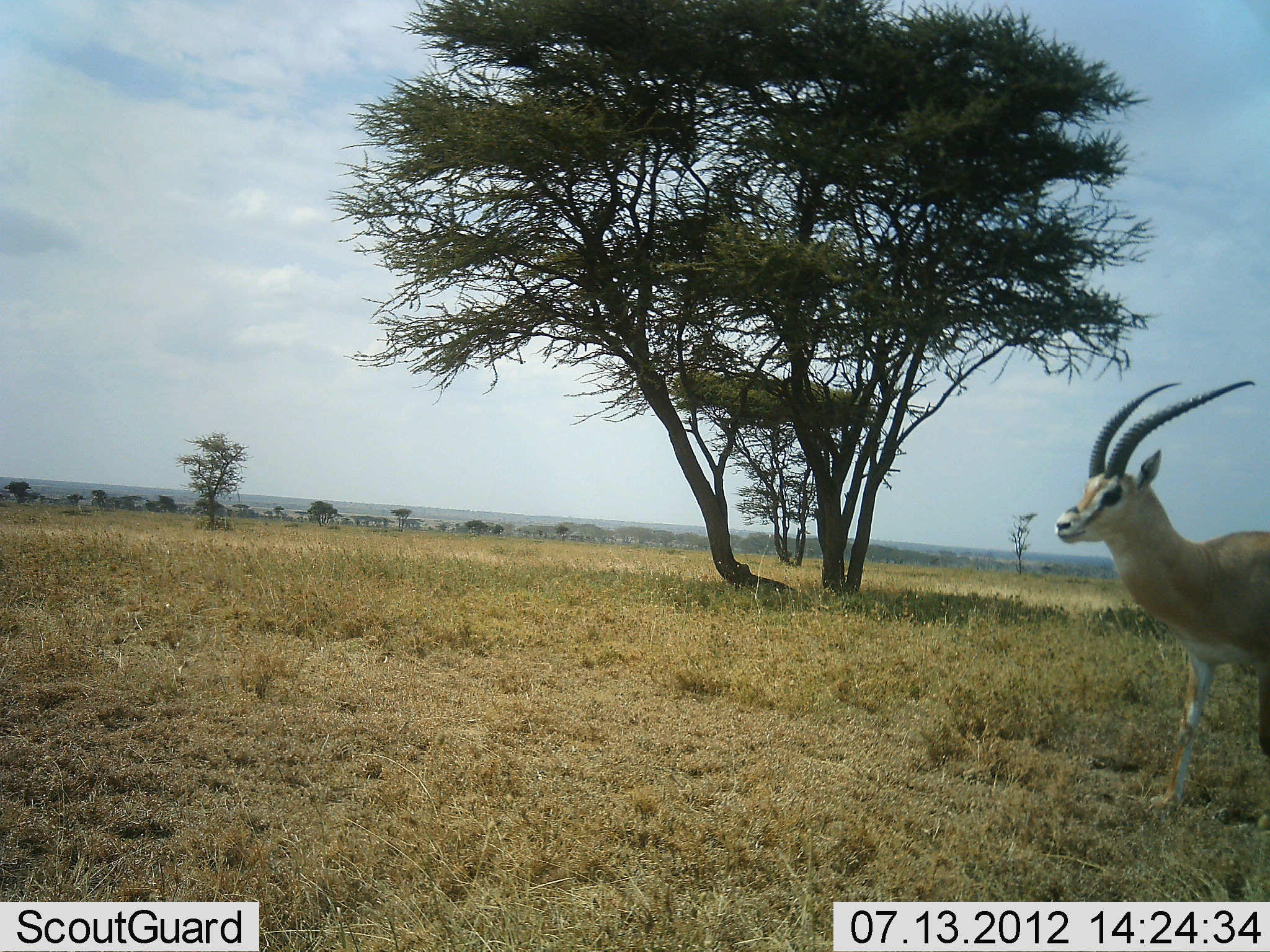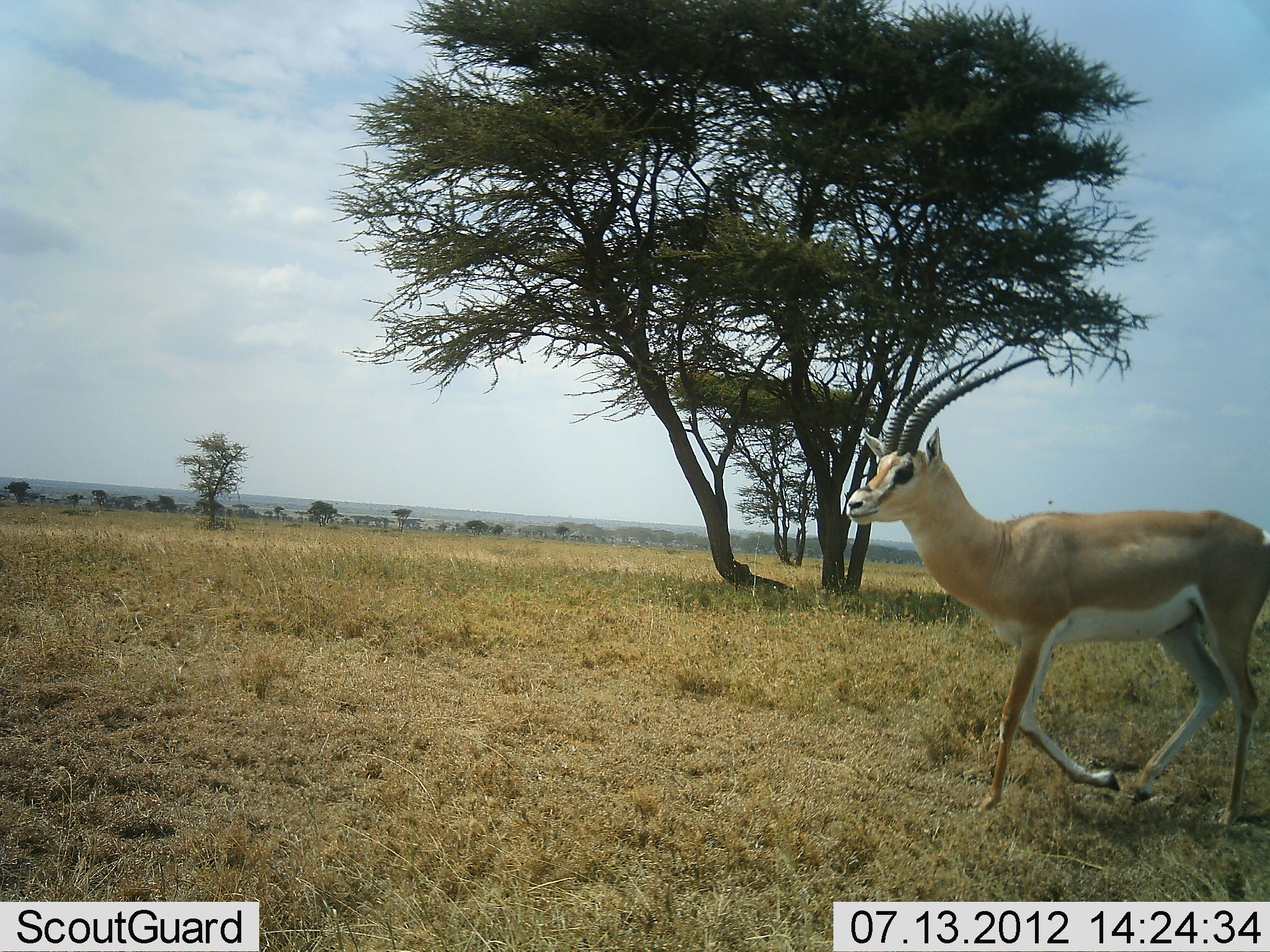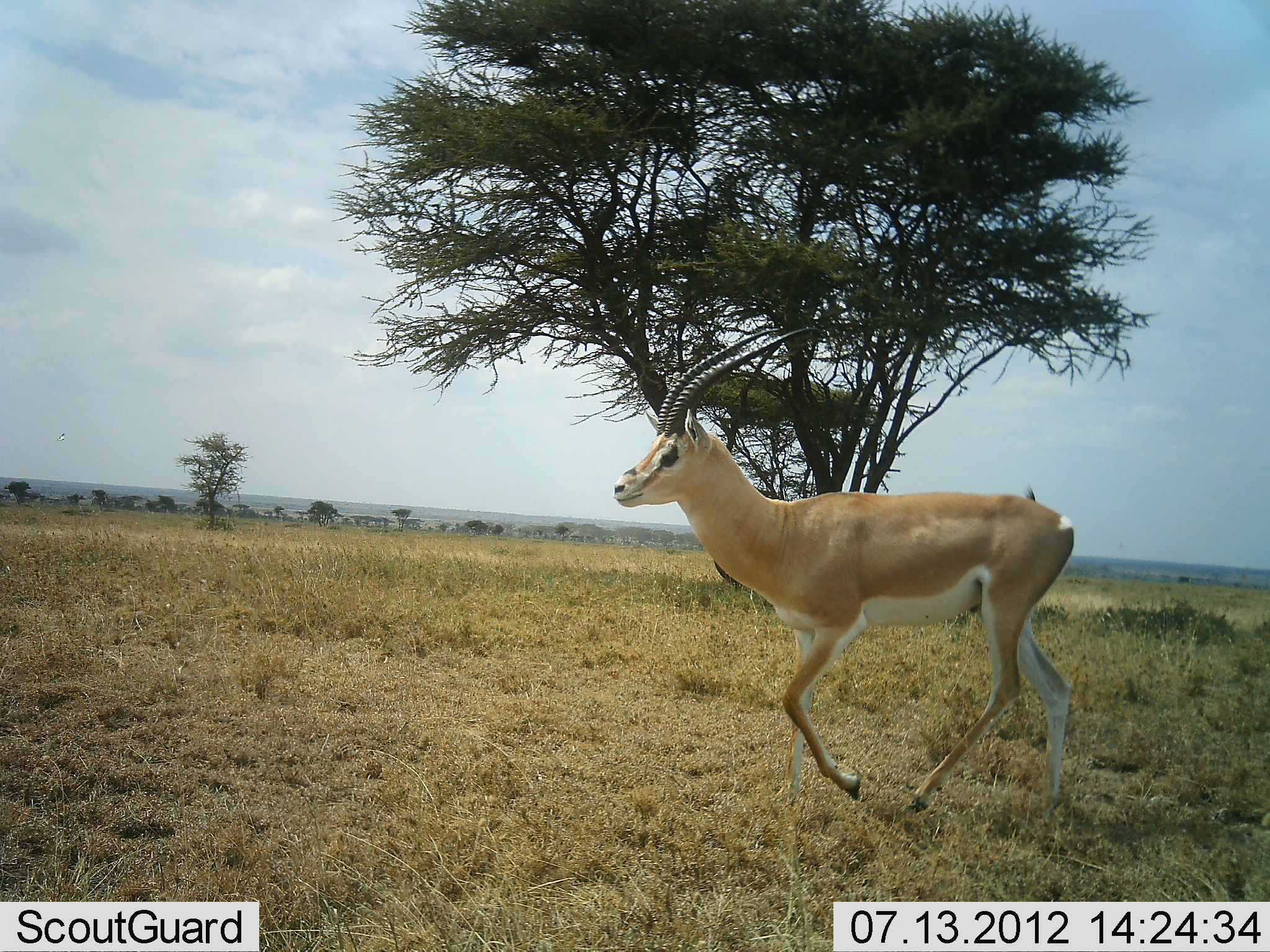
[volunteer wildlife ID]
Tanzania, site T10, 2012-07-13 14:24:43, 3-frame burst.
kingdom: Animalia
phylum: Chordata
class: Mammalia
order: Artiodactyla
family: Bovidae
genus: Nanger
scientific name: Nanger granti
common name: grant's gazelle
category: gazellegrants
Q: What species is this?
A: Gazellegrants (grant's gazelle) (Nanger granti).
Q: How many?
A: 1.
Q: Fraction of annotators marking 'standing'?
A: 0%.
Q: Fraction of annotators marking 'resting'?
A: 0%.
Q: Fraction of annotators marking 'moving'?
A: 100%.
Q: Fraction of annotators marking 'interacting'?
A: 0%.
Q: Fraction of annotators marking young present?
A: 0%.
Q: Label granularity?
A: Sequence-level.